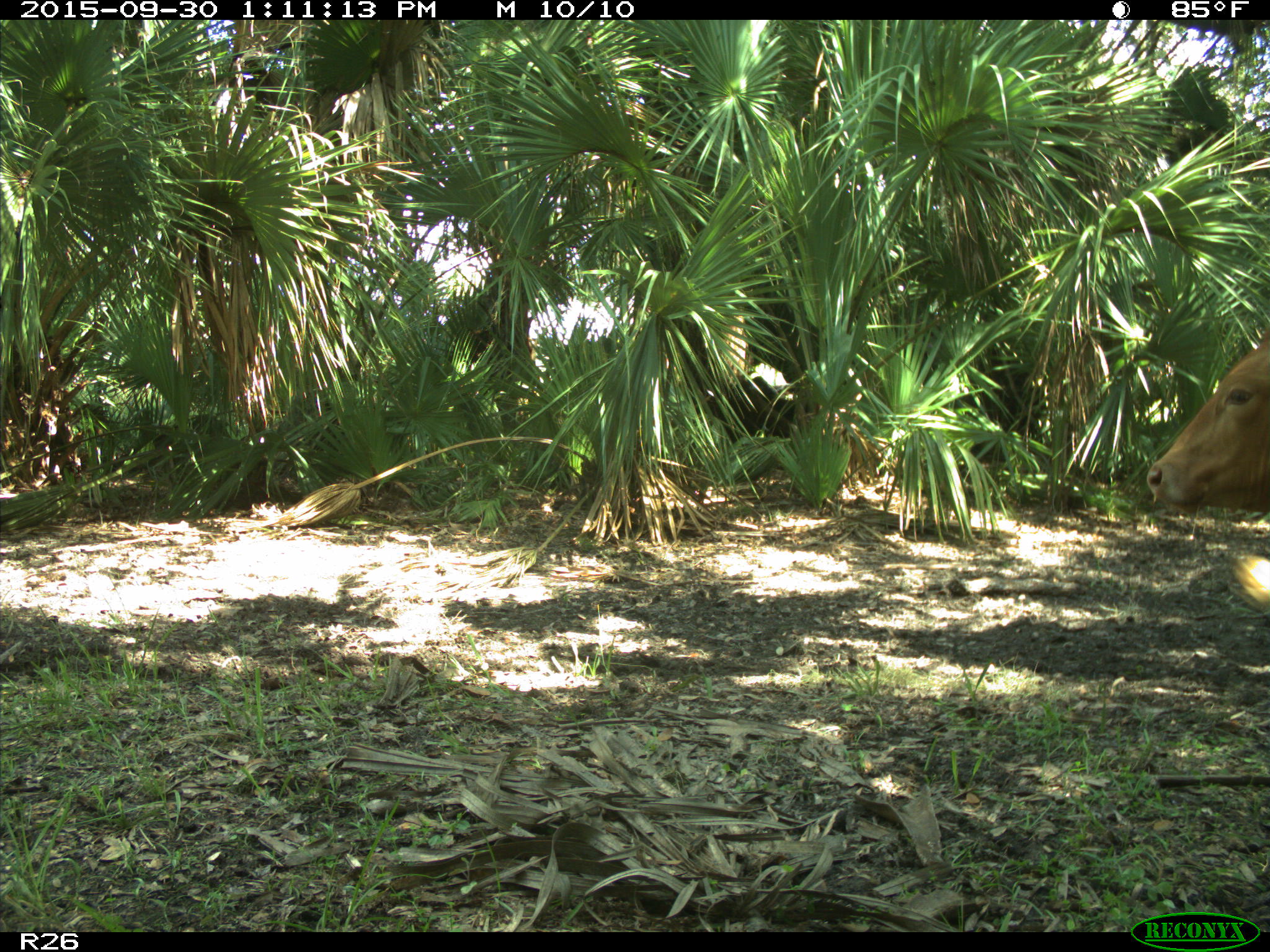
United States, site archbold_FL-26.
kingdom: Animalia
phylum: Chordata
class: Mammalia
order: Artiodactyla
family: Bovidae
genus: Bos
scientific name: Bos taurus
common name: domestic cow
Bos taurus (domestic cow).